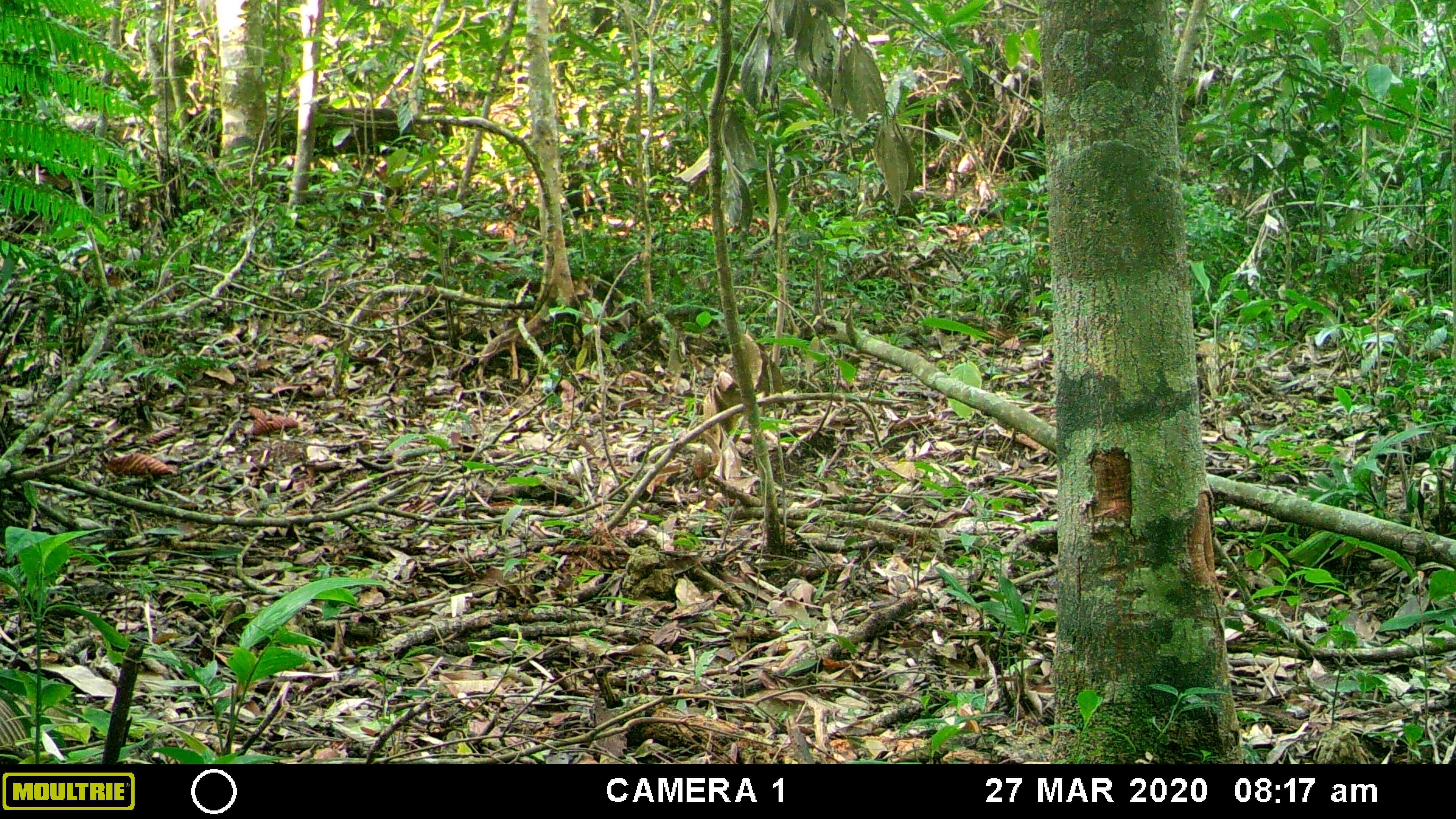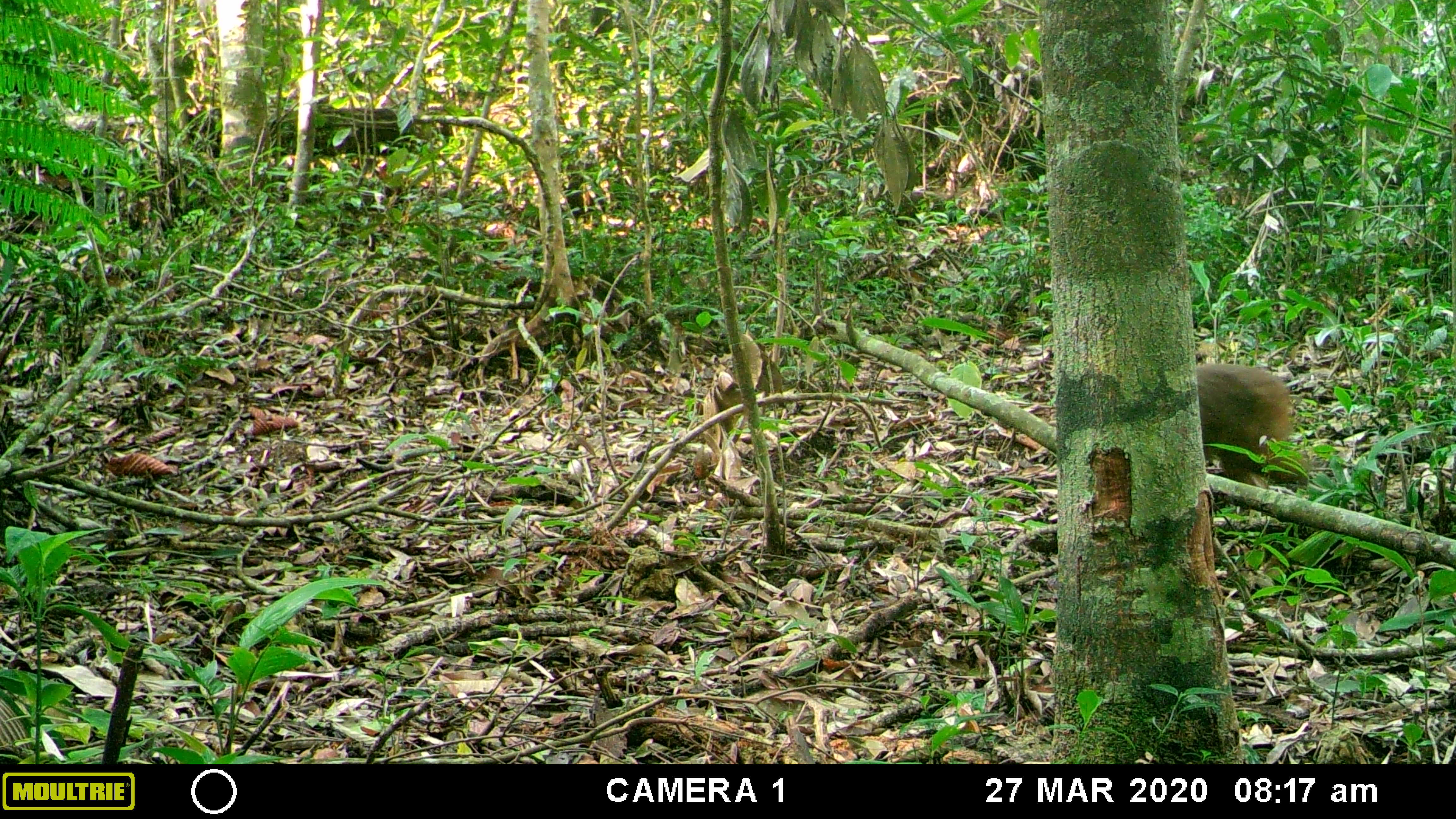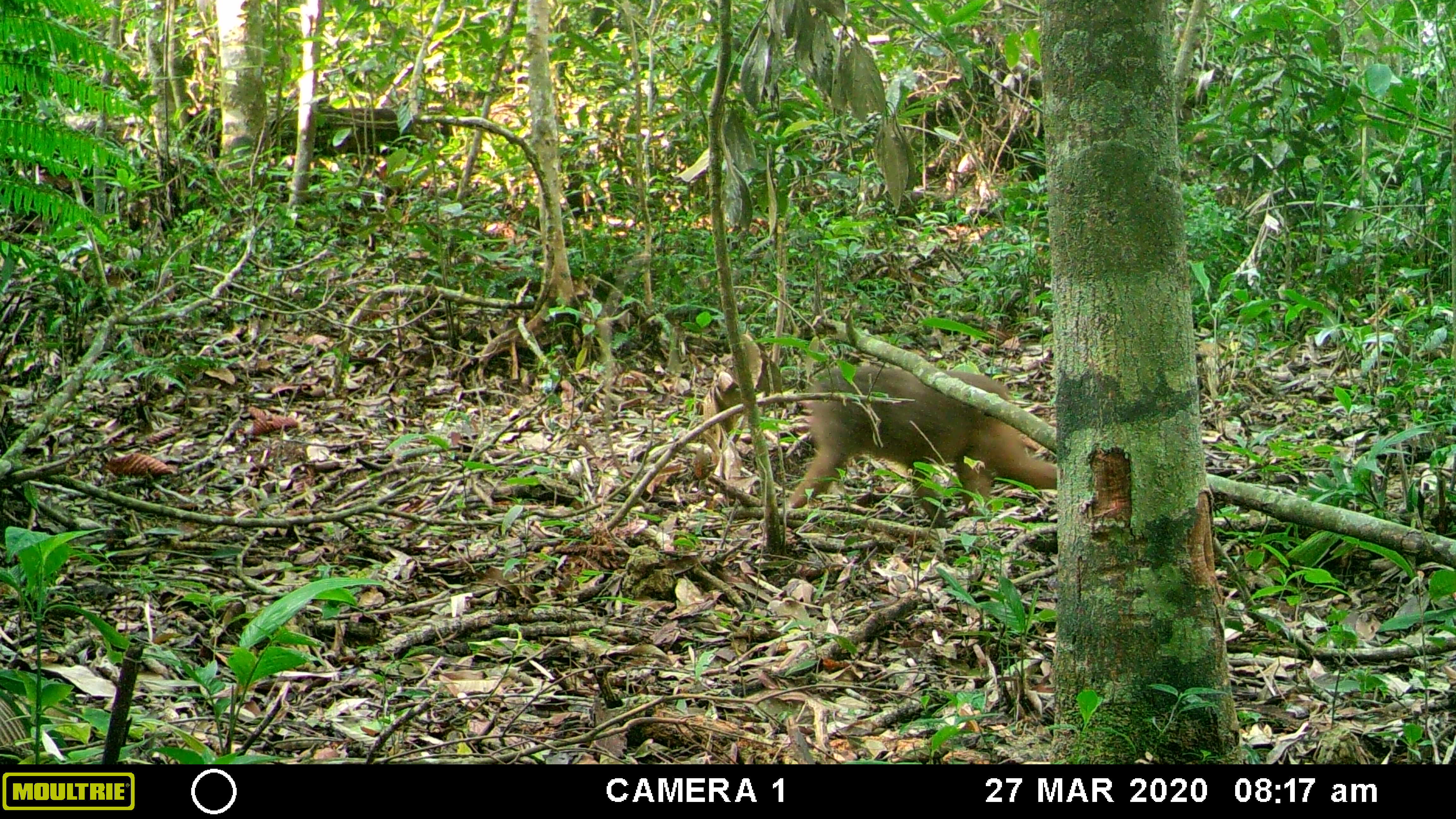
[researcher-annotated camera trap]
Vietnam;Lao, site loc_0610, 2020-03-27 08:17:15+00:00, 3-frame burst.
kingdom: Animalia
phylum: Chordata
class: Mammalia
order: Primates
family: Cercopithecidae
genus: Macaca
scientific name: Macaca arctoides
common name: stump-tailed macaque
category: stump tailed macaque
Stump tailed macaque (stump-tailed macaque) (Macaca arctoides). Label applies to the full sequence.